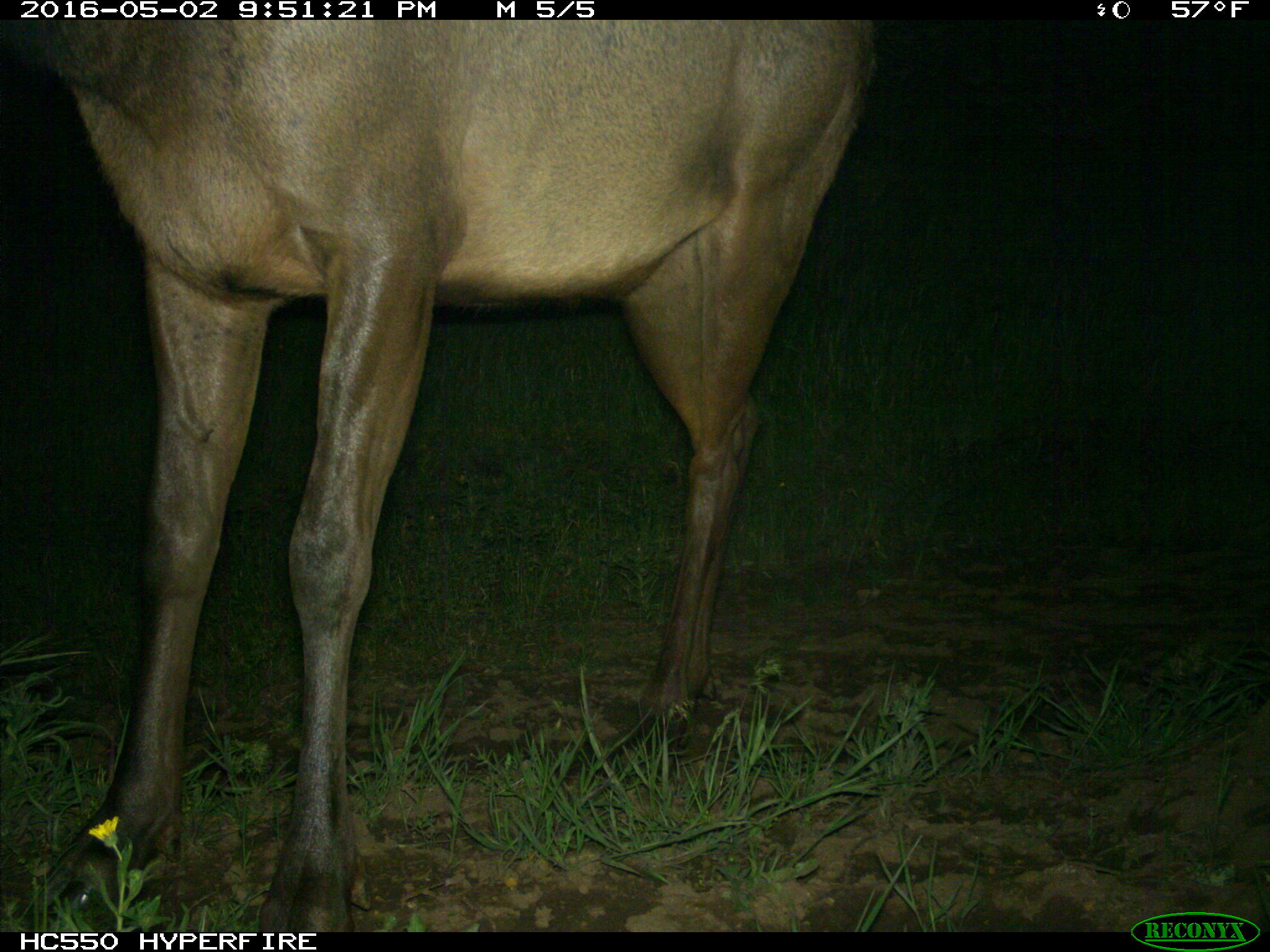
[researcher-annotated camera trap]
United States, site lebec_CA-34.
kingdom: Animalia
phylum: Chordata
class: Mammalia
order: Artiodactyla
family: Cervidae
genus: Cervus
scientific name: Cervus canadensis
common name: elk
Cervus canadensis (elk).